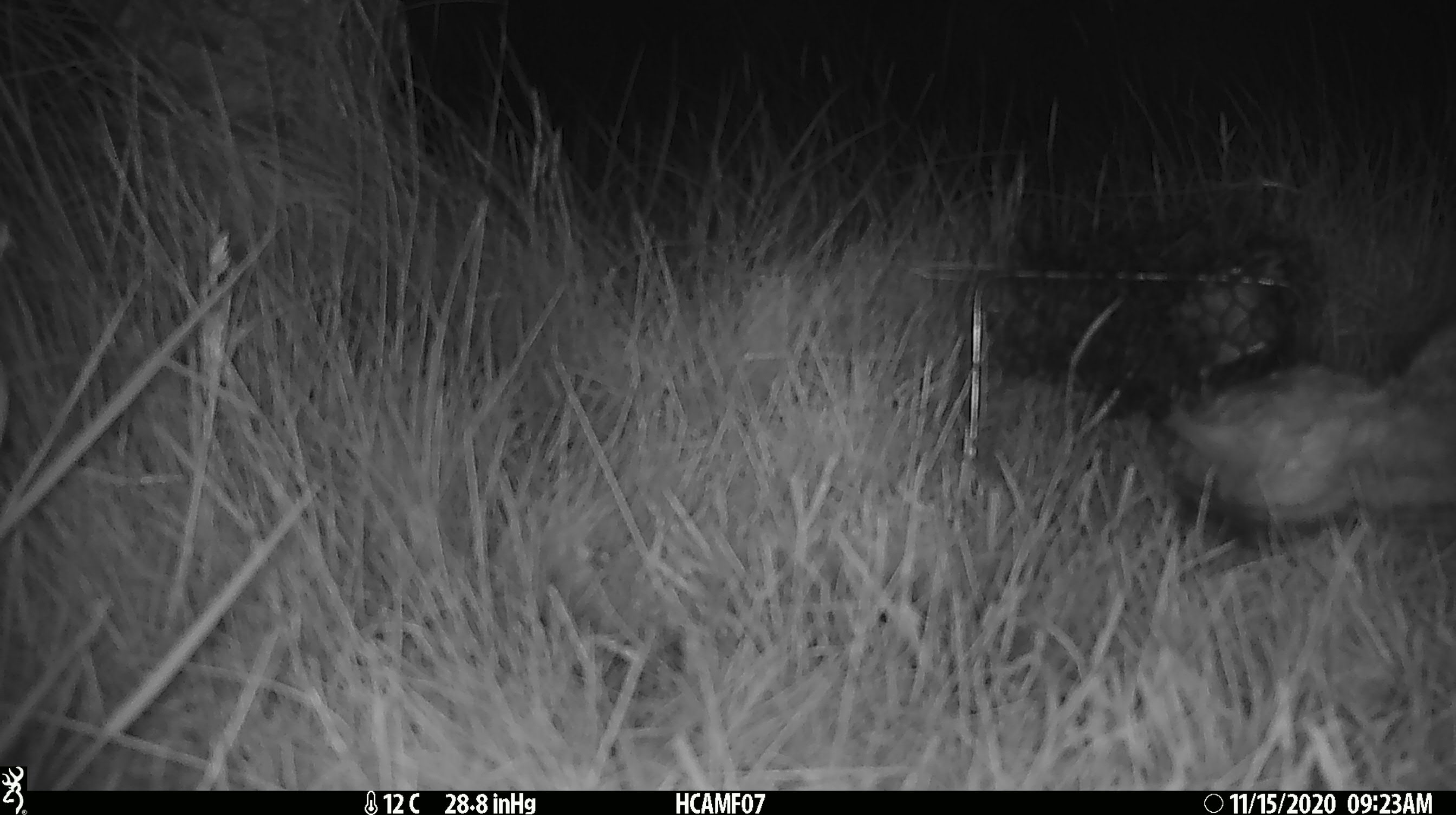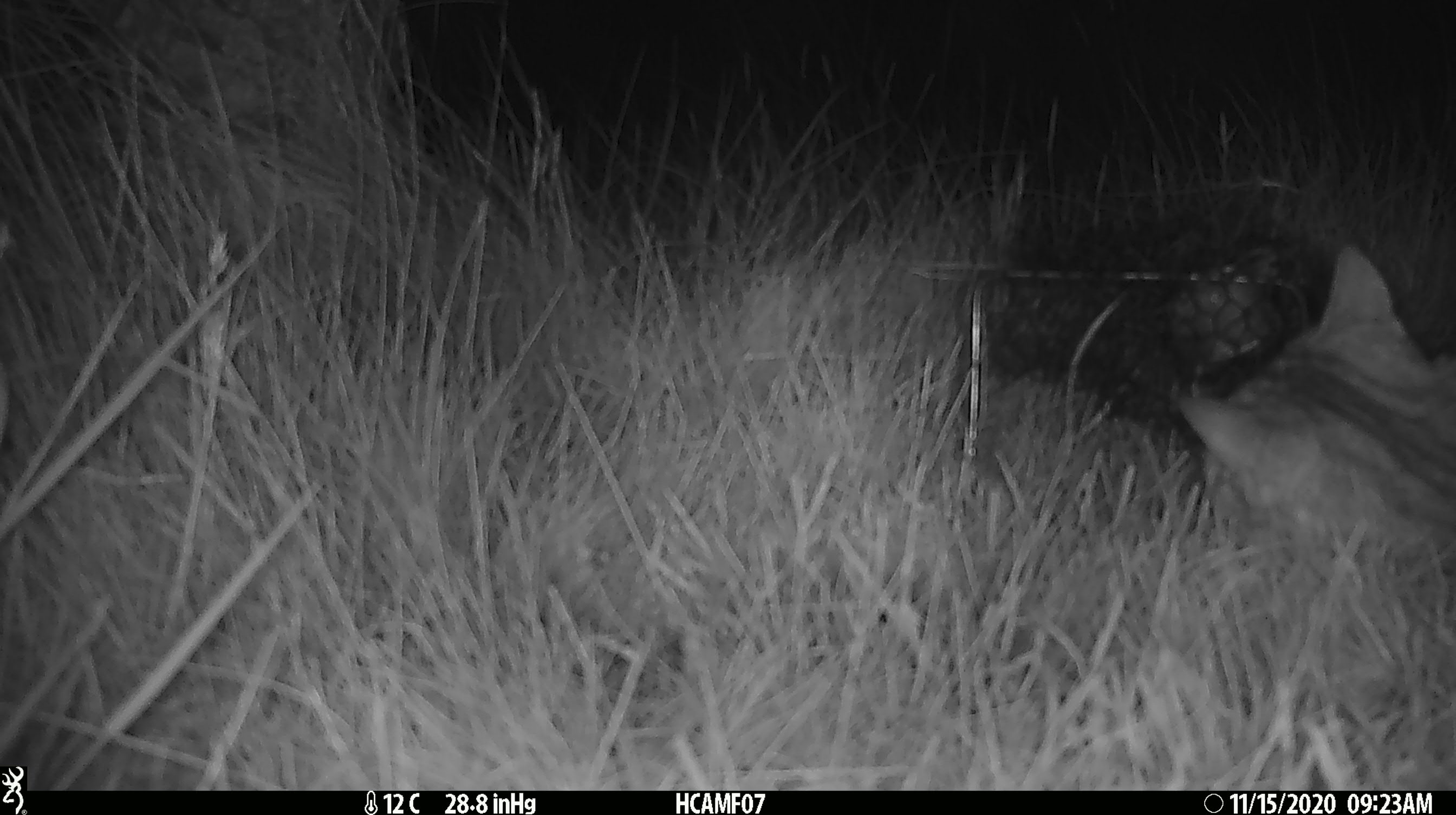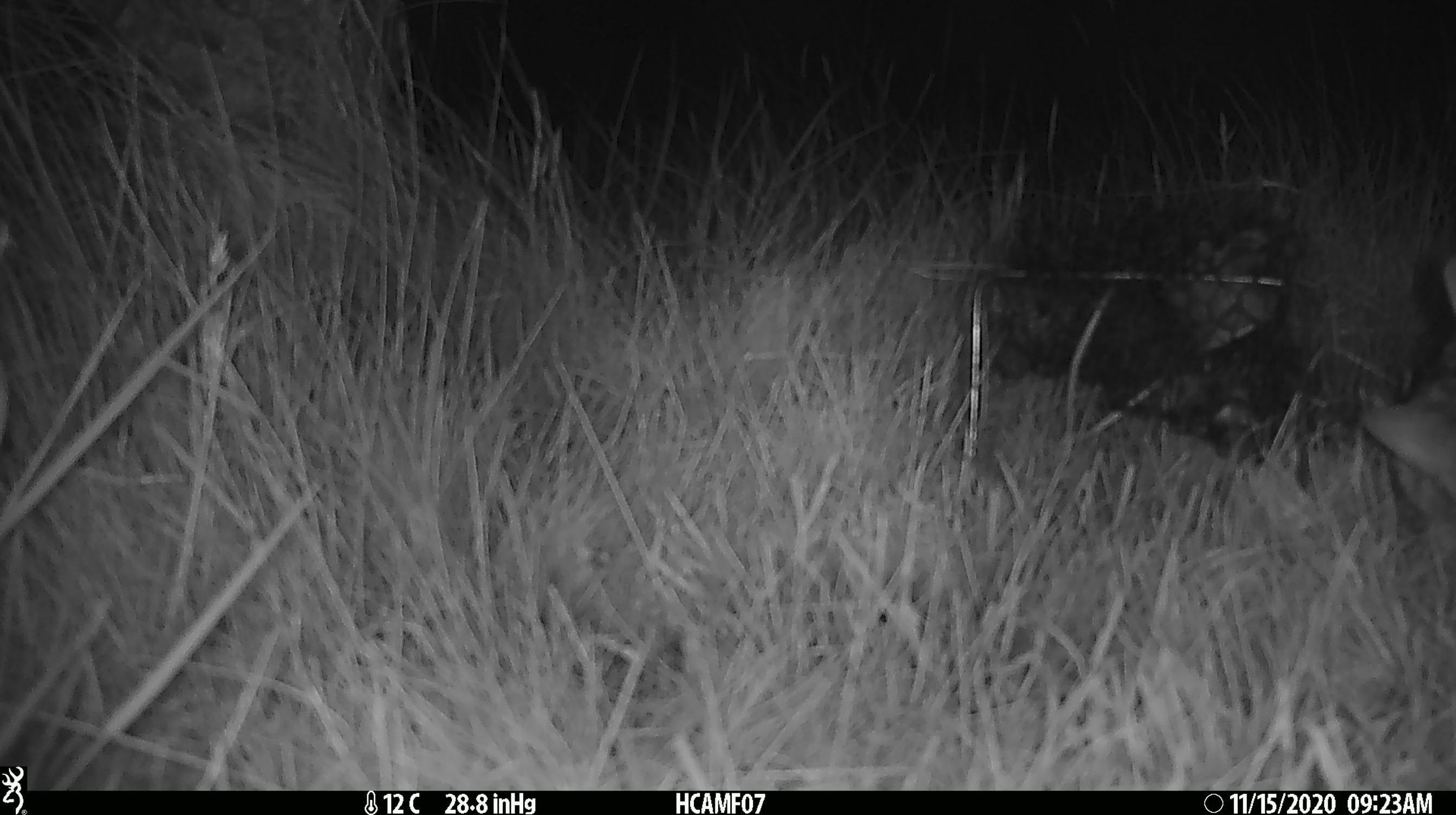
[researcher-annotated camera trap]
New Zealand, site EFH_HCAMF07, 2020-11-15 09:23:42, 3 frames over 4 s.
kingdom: Animalia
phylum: Chordata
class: Mammalia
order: Carnivora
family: Felidae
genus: Felis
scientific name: Felis catus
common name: domestic cat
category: cat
Cat (domestic cat) (Felis catus).